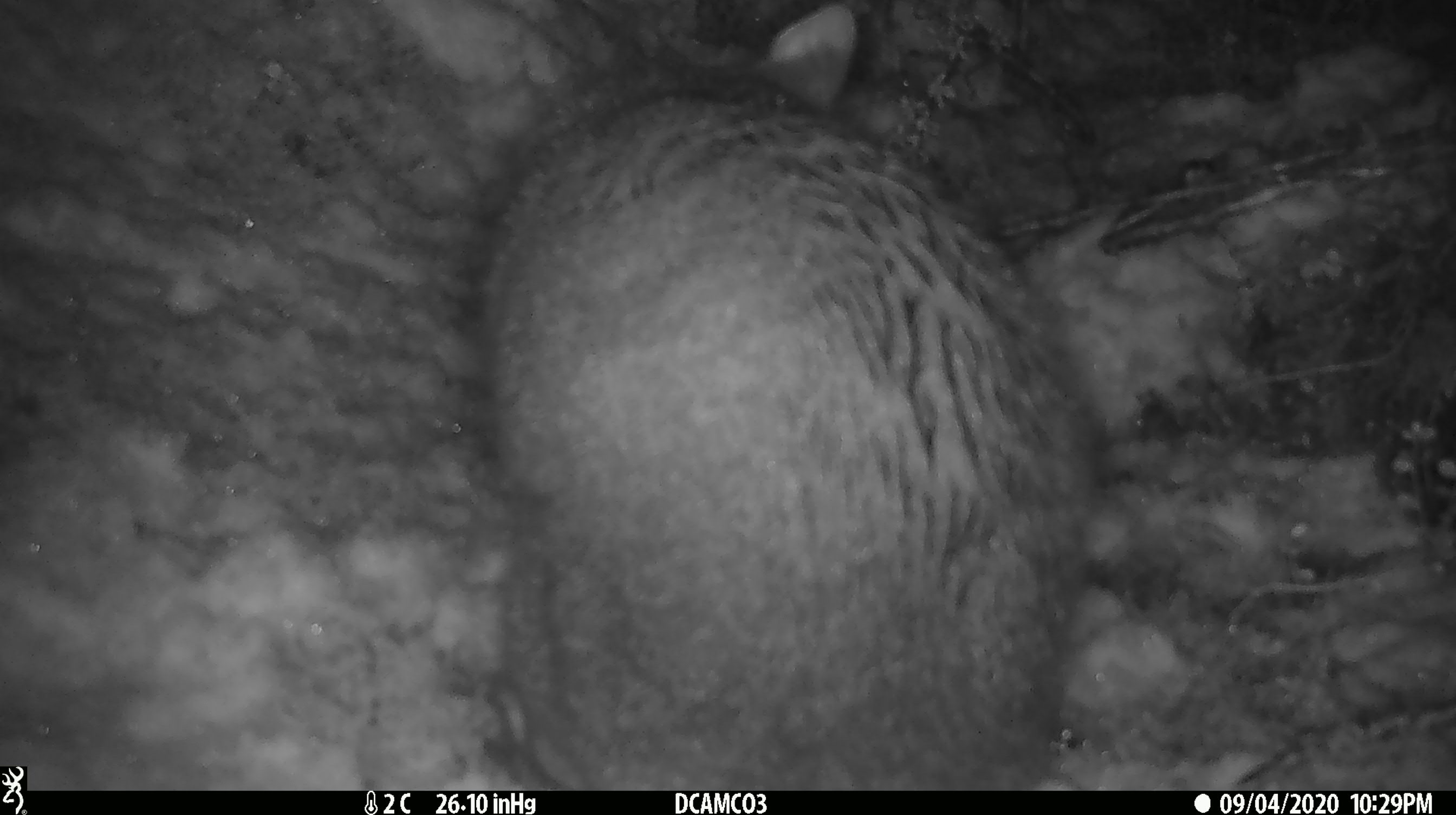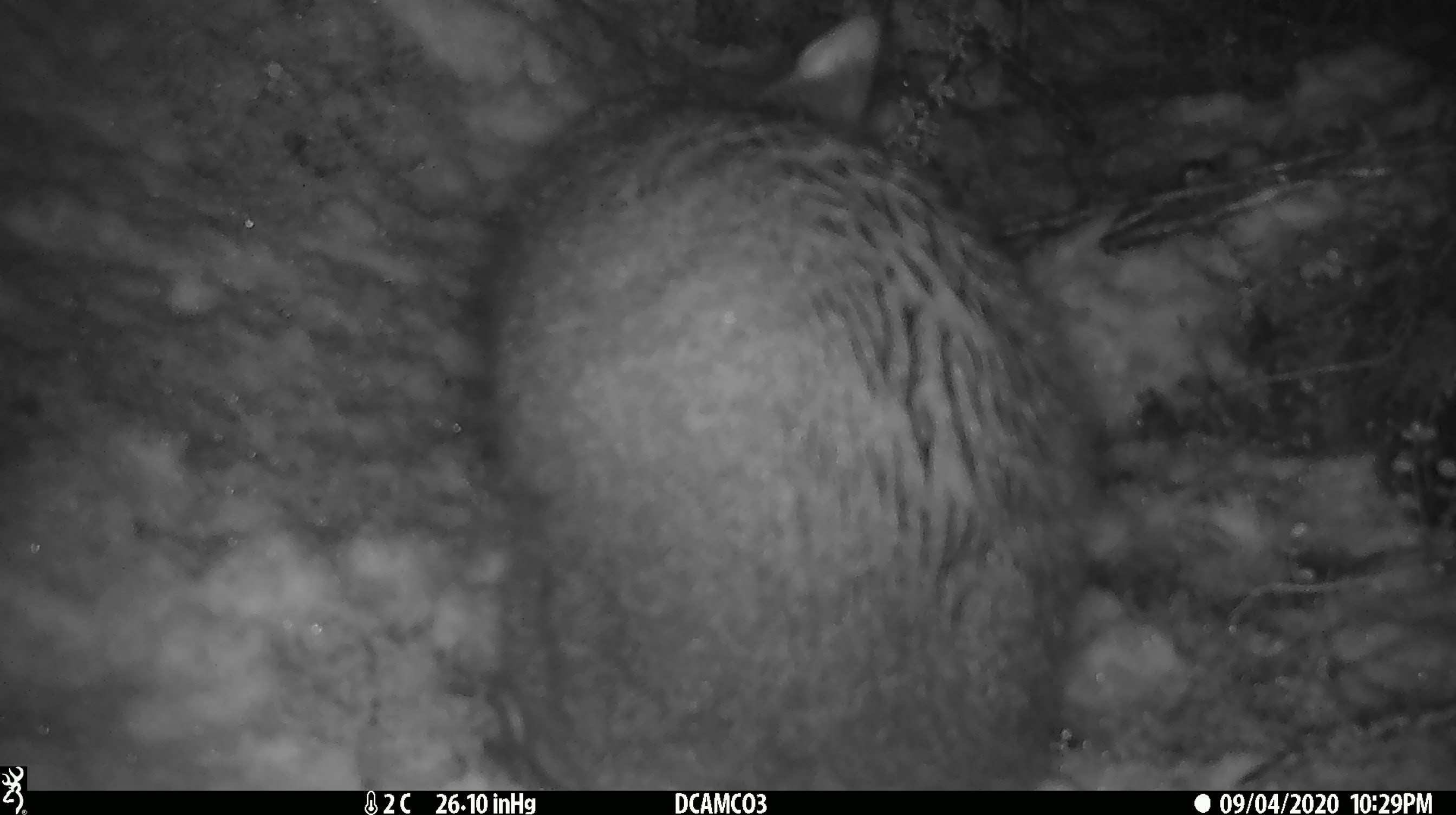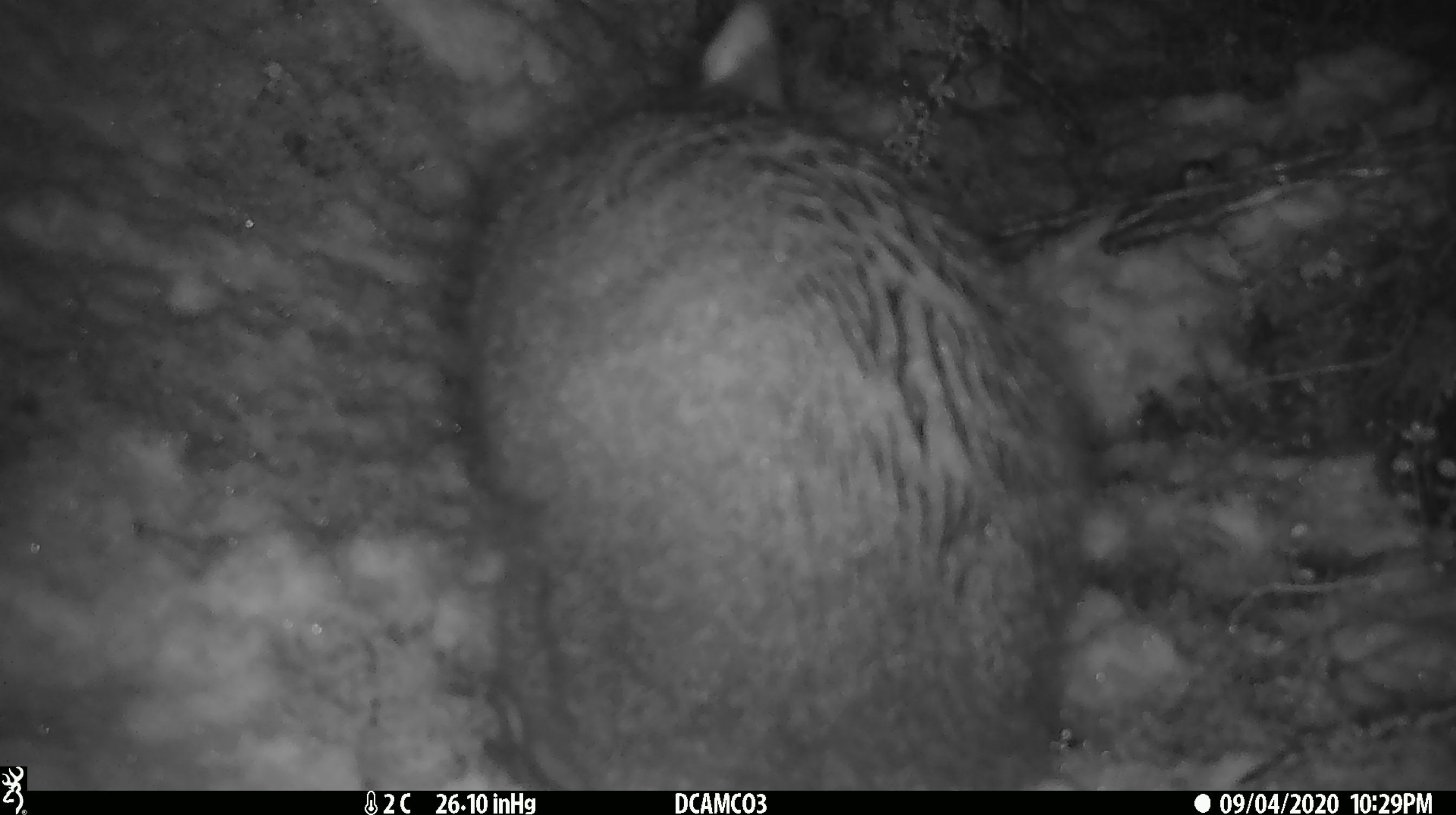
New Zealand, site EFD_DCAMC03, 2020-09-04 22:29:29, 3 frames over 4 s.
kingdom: Animalia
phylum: Chordata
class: Mammalia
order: Diprotodontia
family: Phalangeridae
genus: Trichosurus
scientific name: Trichosurus vulpecula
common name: common brushtail possum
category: possum